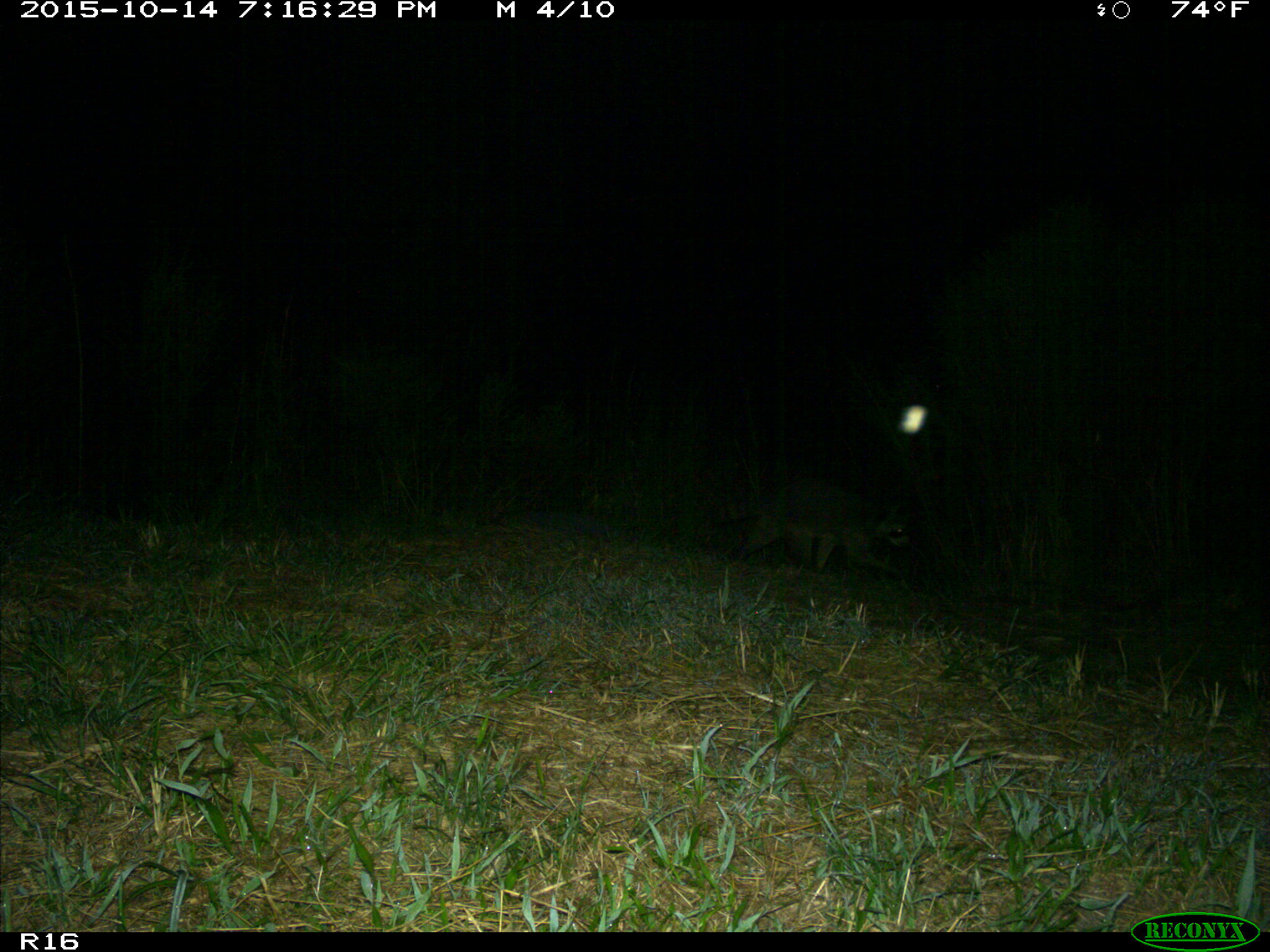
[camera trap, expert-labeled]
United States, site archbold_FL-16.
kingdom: Animalia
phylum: Chordata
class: Mammalia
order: Carnivora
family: Procyonidae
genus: Procyon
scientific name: Procyon lotor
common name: common raccoon